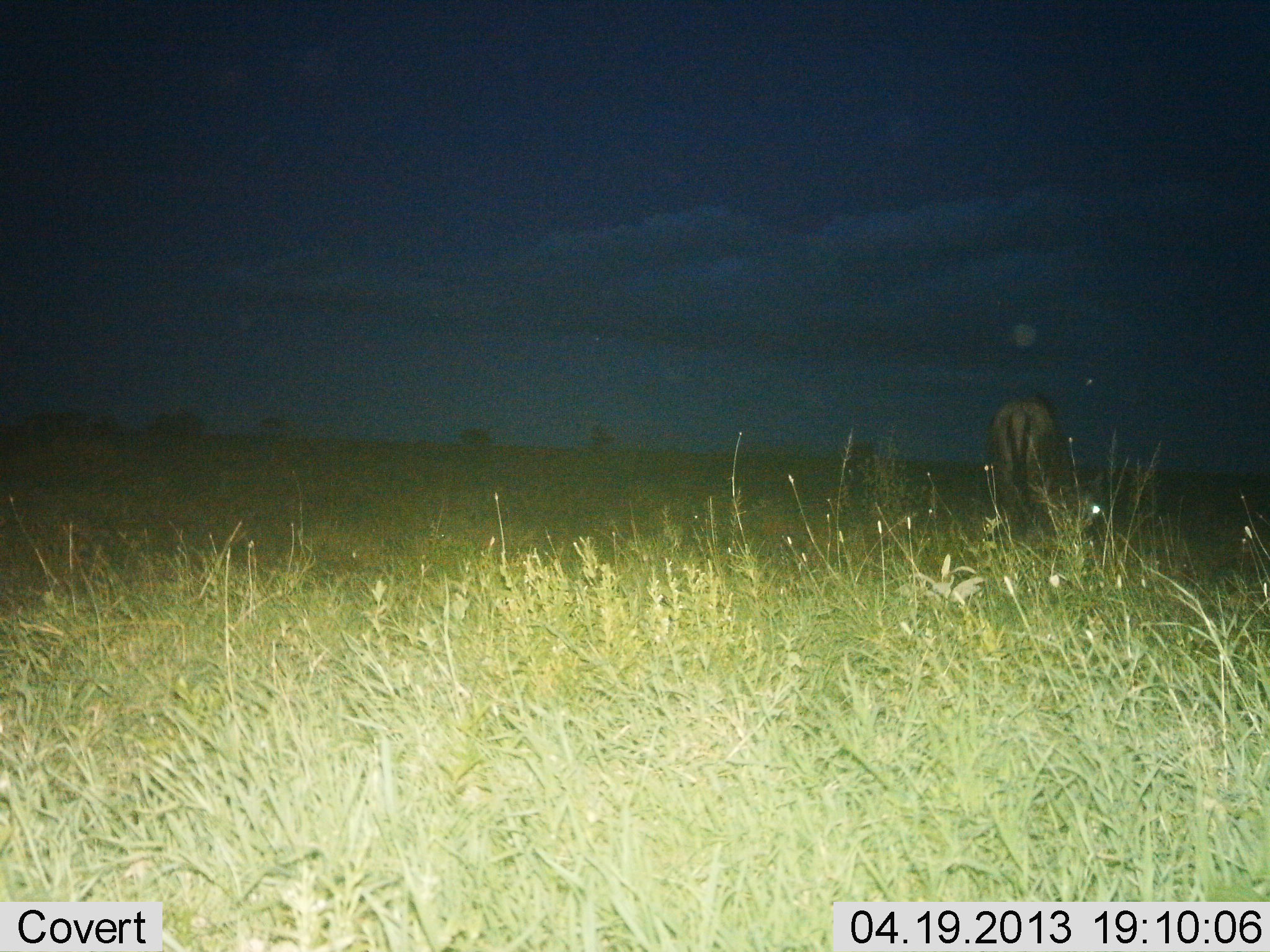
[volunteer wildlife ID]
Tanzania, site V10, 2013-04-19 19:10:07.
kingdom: Animalia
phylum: Chordata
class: Mammalia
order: Artiodactyla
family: Bovidae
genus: Connochaetes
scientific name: Connochaetes taurinus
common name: blue wildebeest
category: wildebeest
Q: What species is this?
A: Wildebeest (blue wildebeest) (Connochaetes taurinus).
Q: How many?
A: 1.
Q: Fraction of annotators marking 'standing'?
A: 89%.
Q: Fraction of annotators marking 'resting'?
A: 0%.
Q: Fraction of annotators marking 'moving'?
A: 0%.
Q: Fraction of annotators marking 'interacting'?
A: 0%.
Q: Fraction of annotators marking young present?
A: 0%.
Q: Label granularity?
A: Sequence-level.